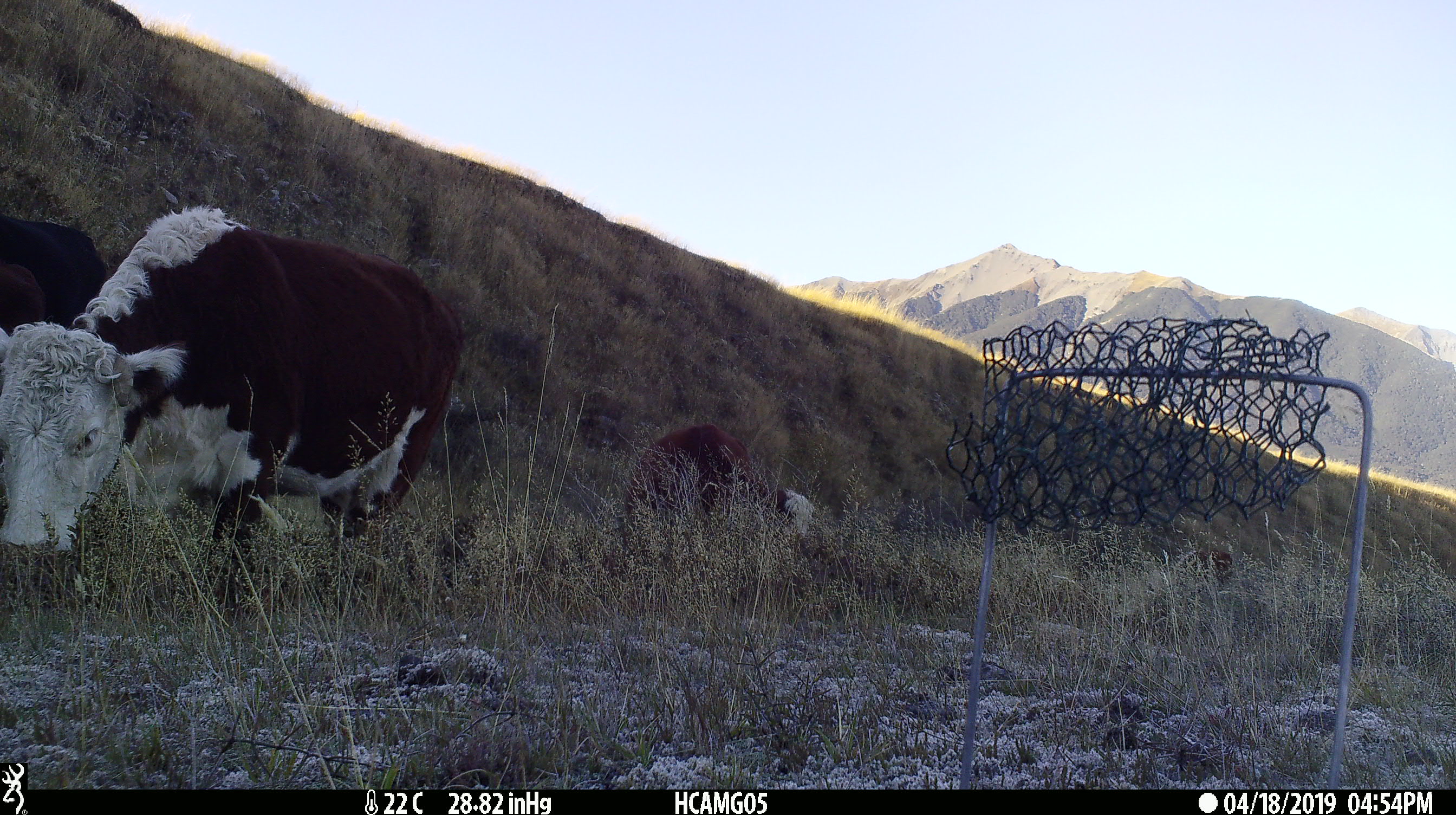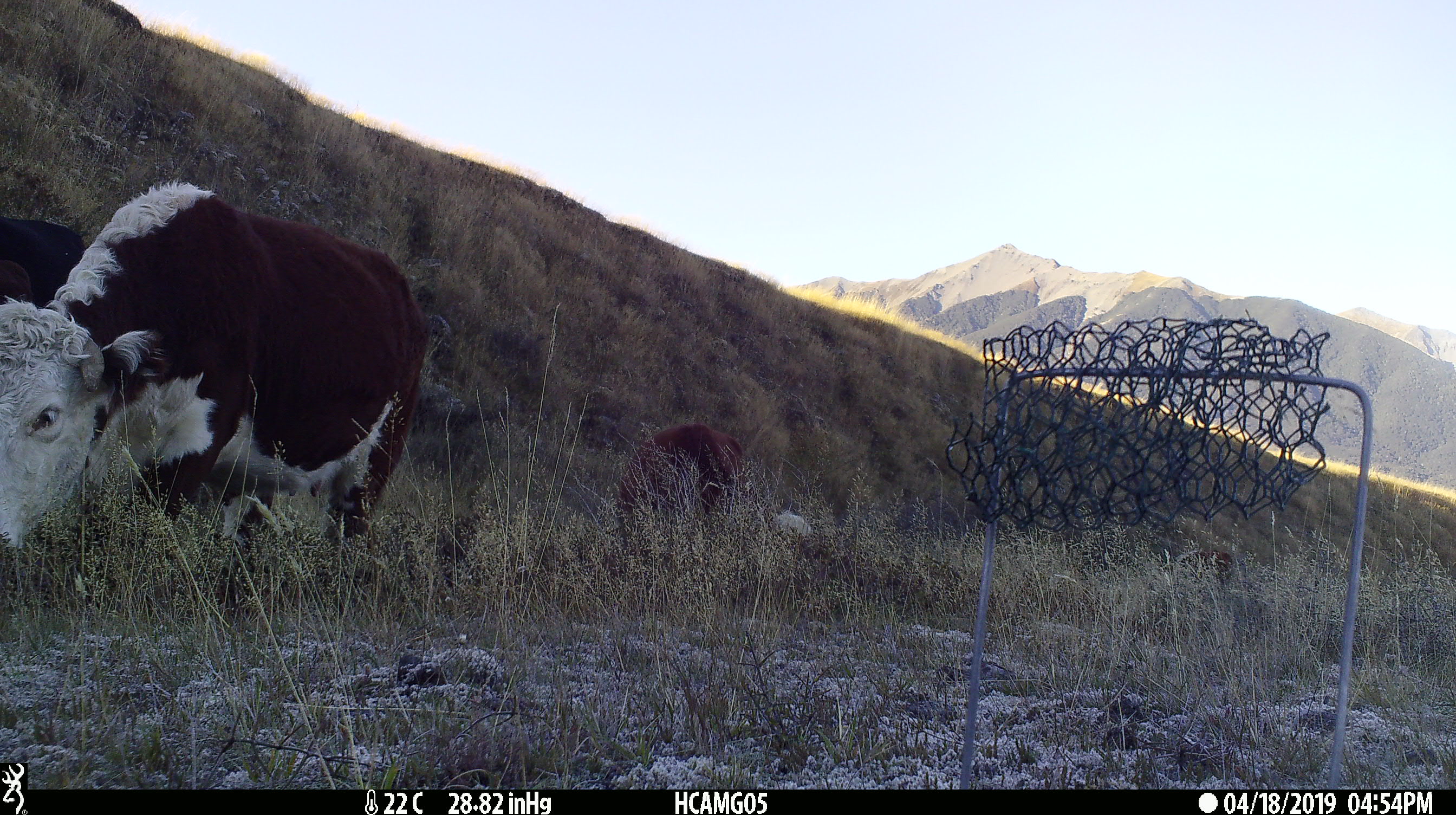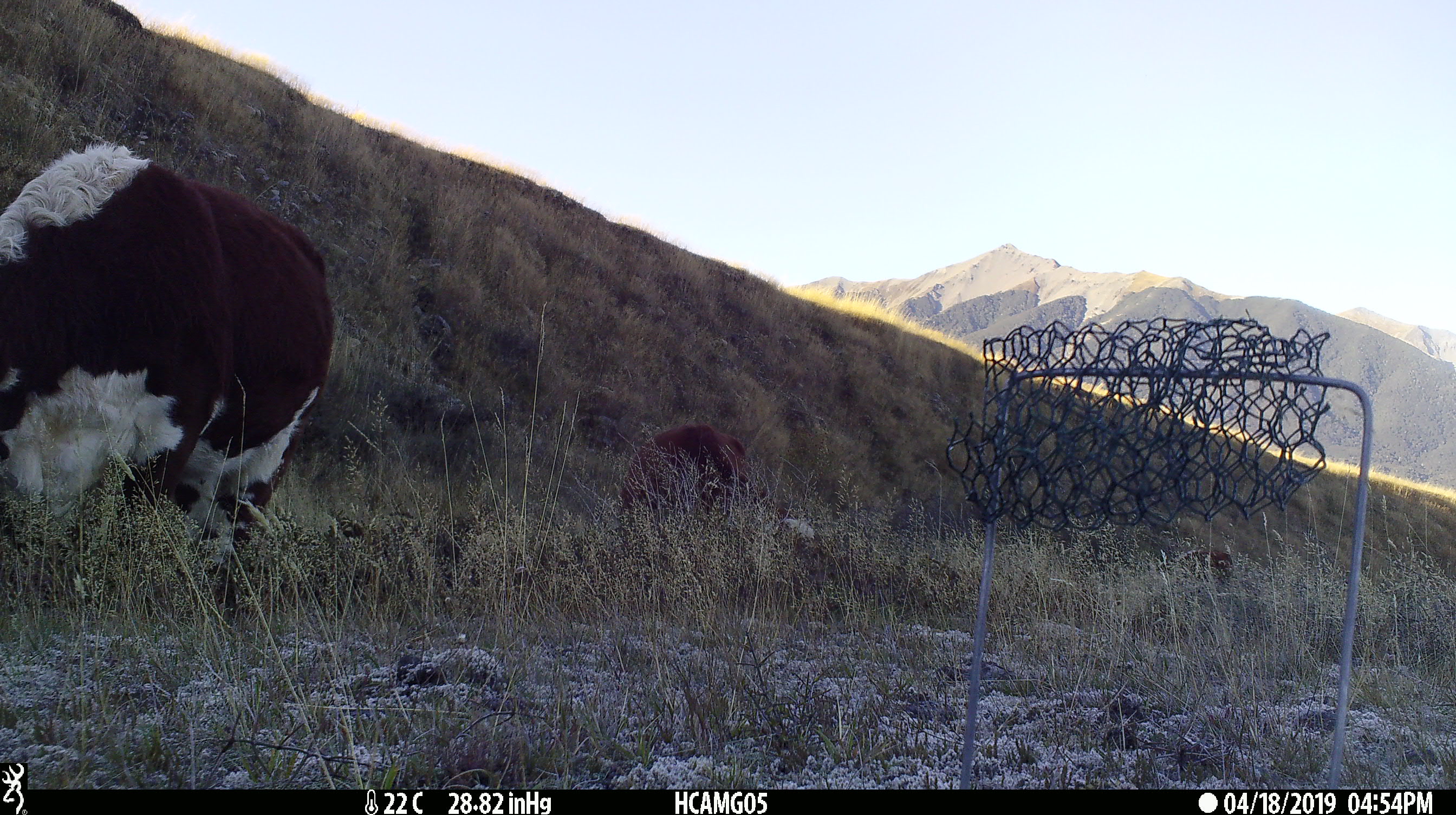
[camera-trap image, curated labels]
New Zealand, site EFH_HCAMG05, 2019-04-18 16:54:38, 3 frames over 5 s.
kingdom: Animalia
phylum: Chordata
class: Mammalia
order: Artiodactyla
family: Bovidae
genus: Bos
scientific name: Bos taurus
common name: domestic cow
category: cow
Cow (domestic cow) (Bos taurus).